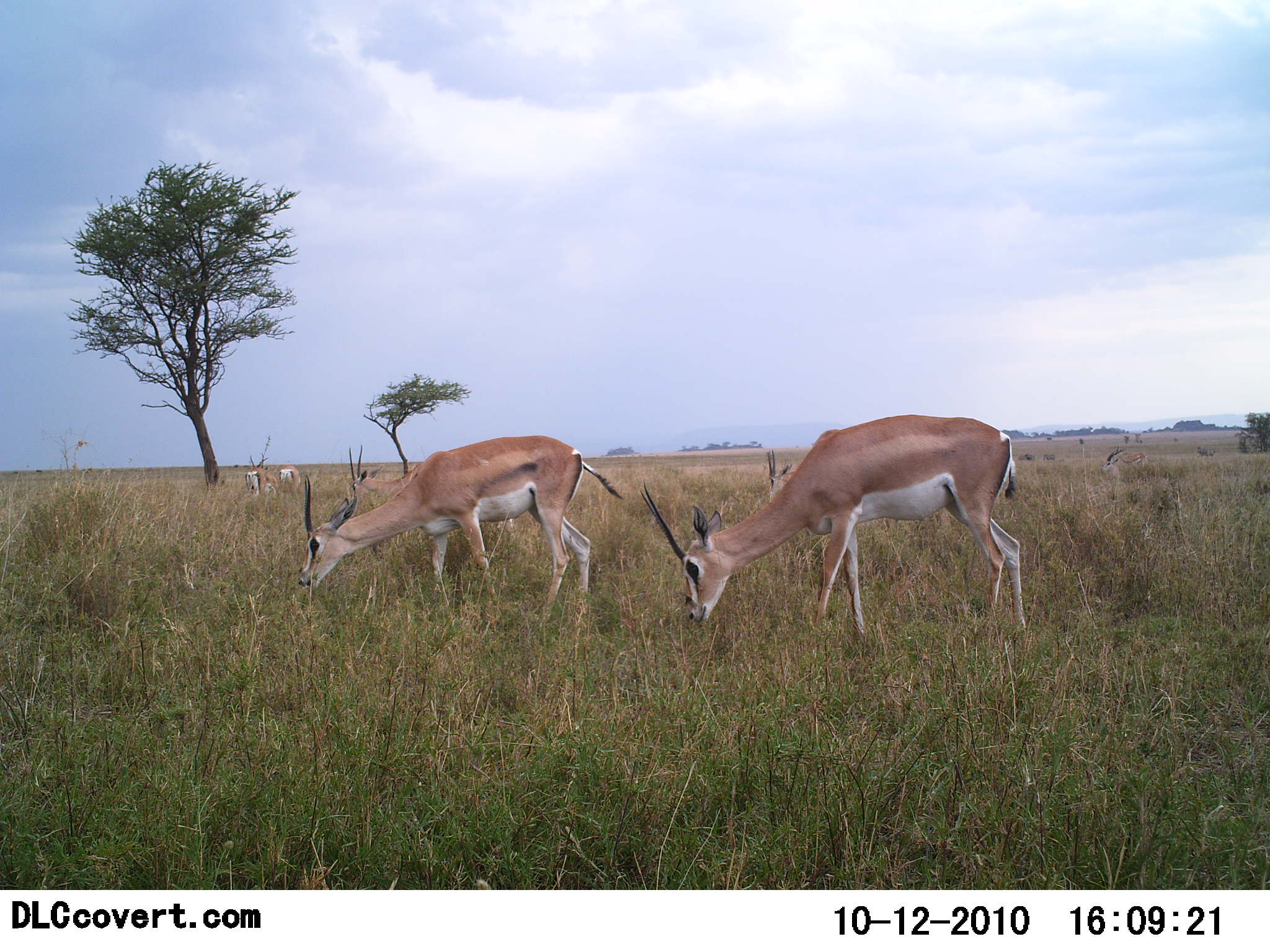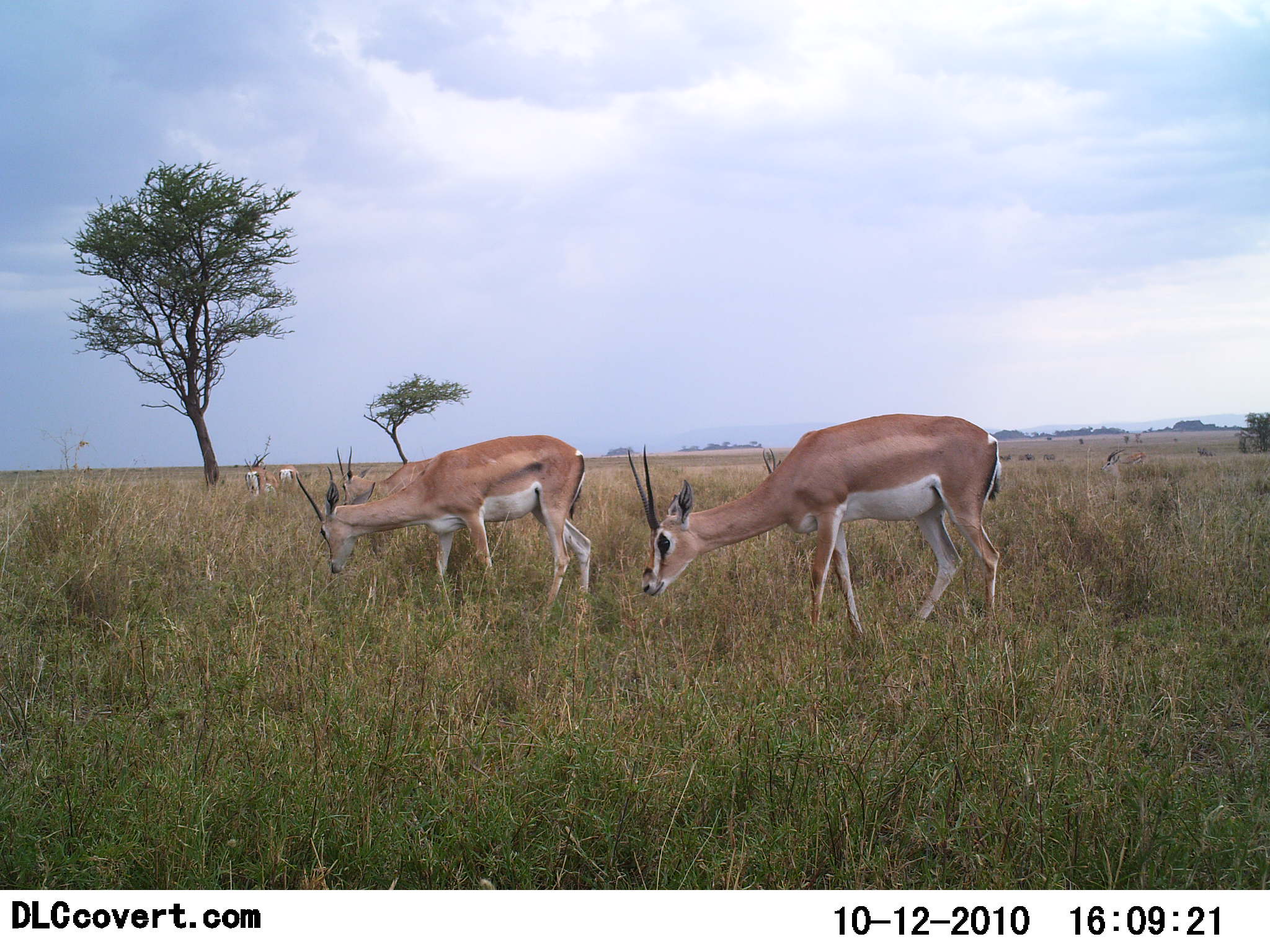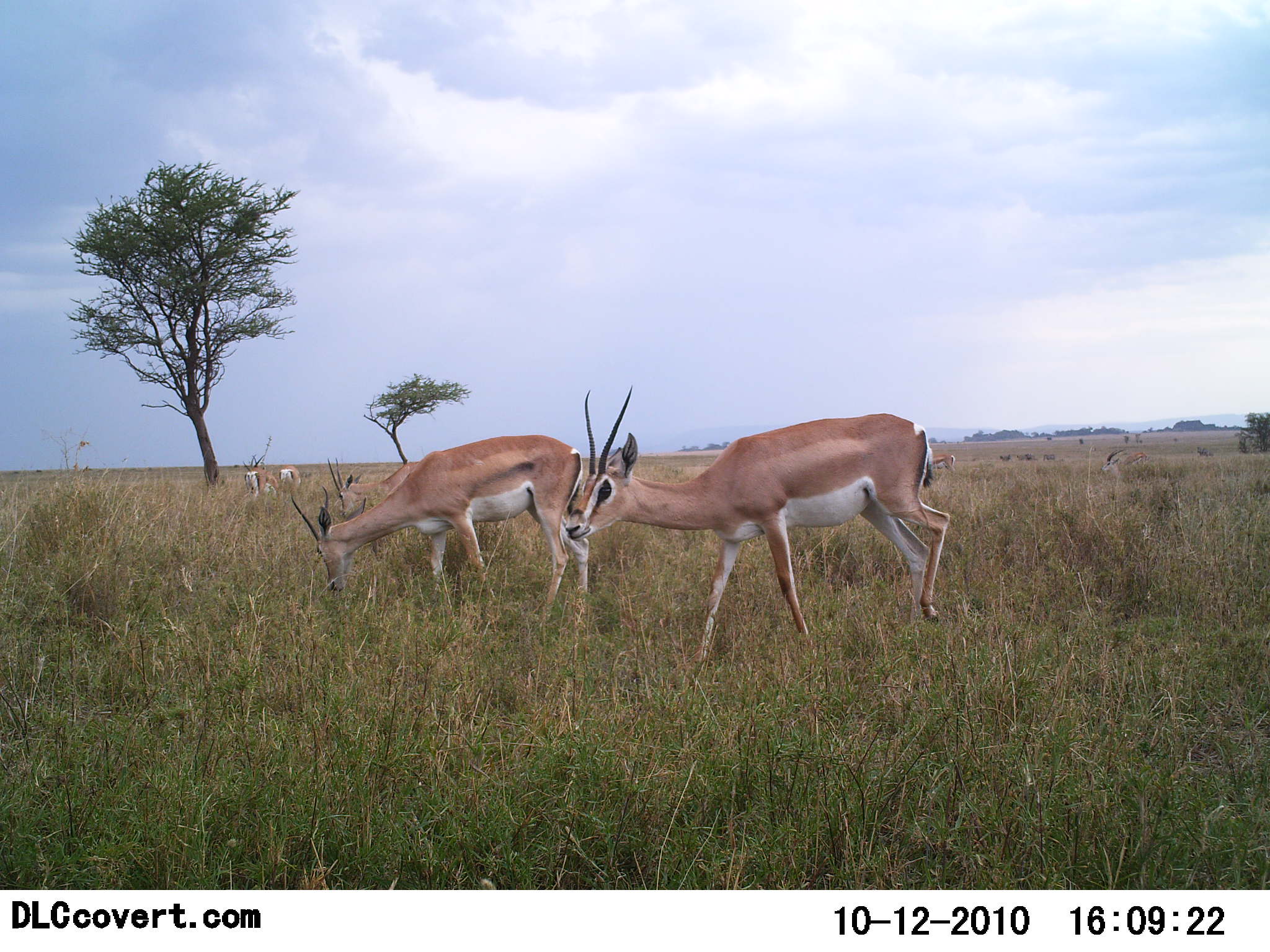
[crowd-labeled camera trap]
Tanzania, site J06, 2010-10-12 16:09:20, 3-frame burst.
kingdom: Animalia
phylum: Chordata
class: Mammalia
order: Artiodactyla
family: Bovidae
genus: Nanger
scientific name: Nanger granti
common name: grant's gazelle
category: gazellegrants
Gazellegrants (grant's gazelle) (Nanger granti), count 5. Behavior (volunteer vote fractions): standing 40%, resting 13%, moving 20%, interacting 0%. Young present (vote fraction): 0%. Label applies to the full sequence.